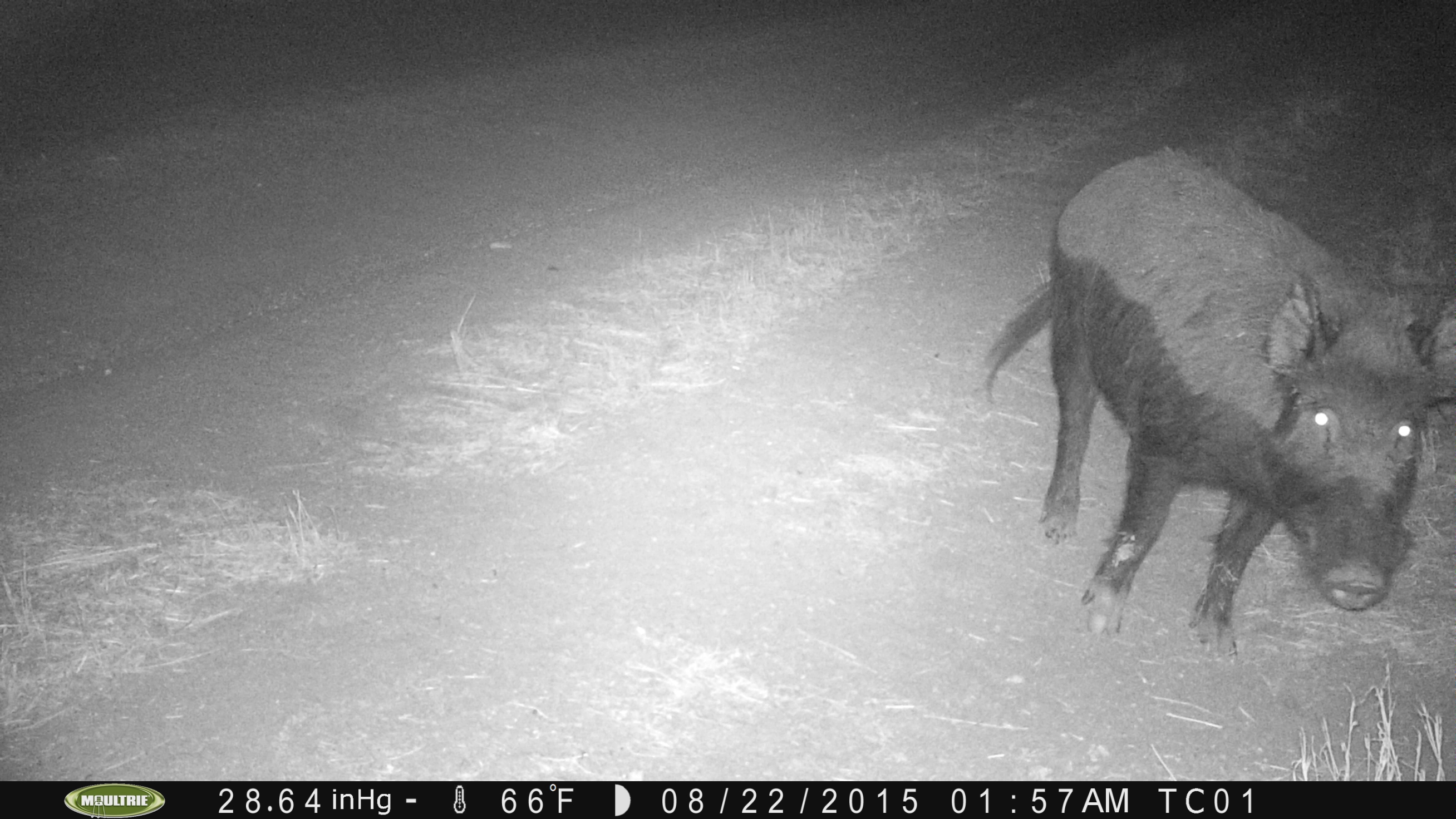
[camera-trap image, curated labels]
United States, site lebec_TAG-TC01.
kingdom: Animalia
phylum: Chordata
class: Mammalia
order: Artiodactyla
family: Suidae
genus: Sus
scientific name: Sus scrofa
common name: wild boar